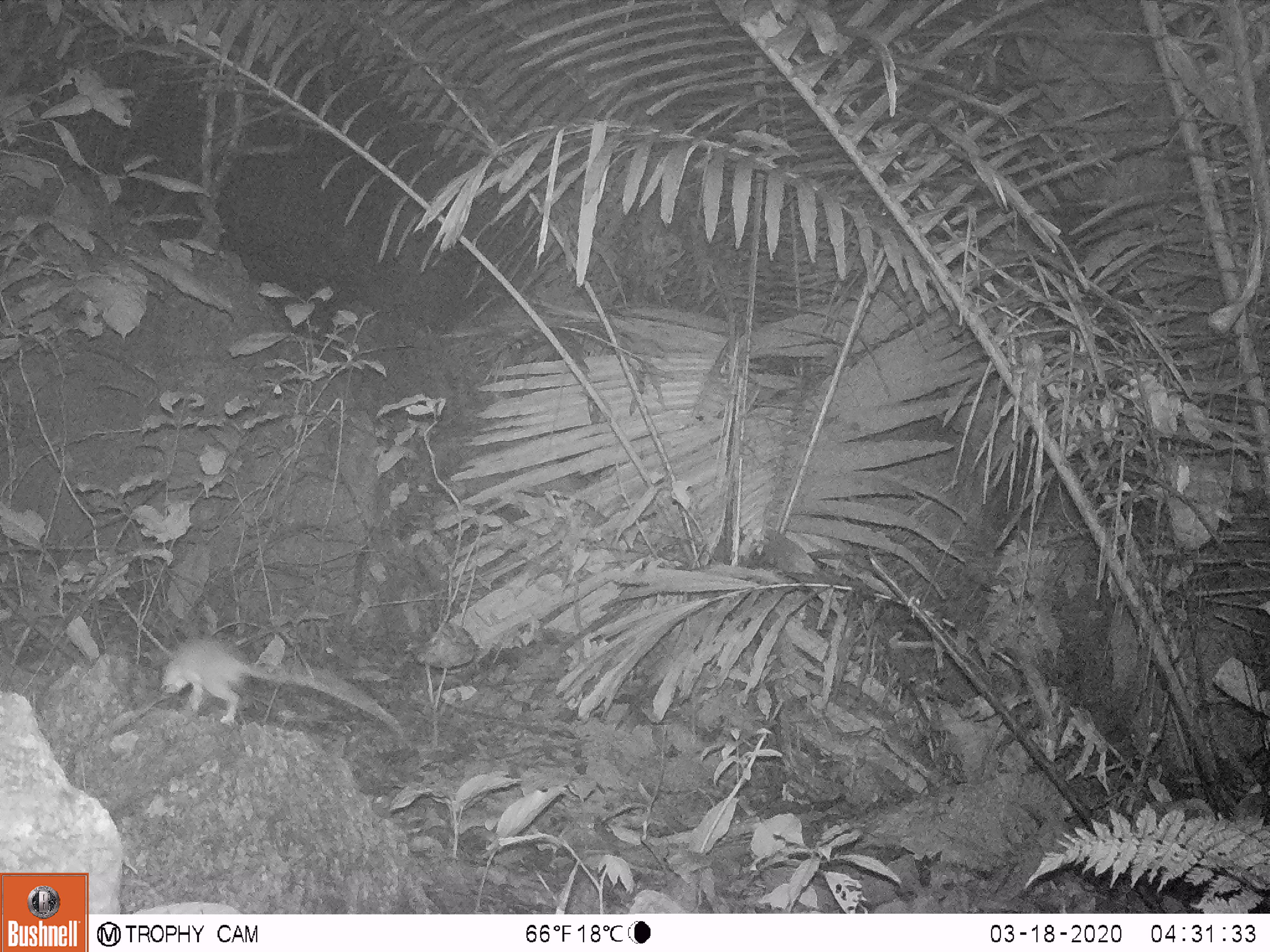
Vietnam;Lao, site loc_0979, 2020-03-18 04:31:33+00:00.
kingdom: Animalia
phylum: Chordata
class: Mammalia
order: Rodentia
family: Muridae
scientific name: Muridae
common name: old-world mice and rats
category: unidentified murid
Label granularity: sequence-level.